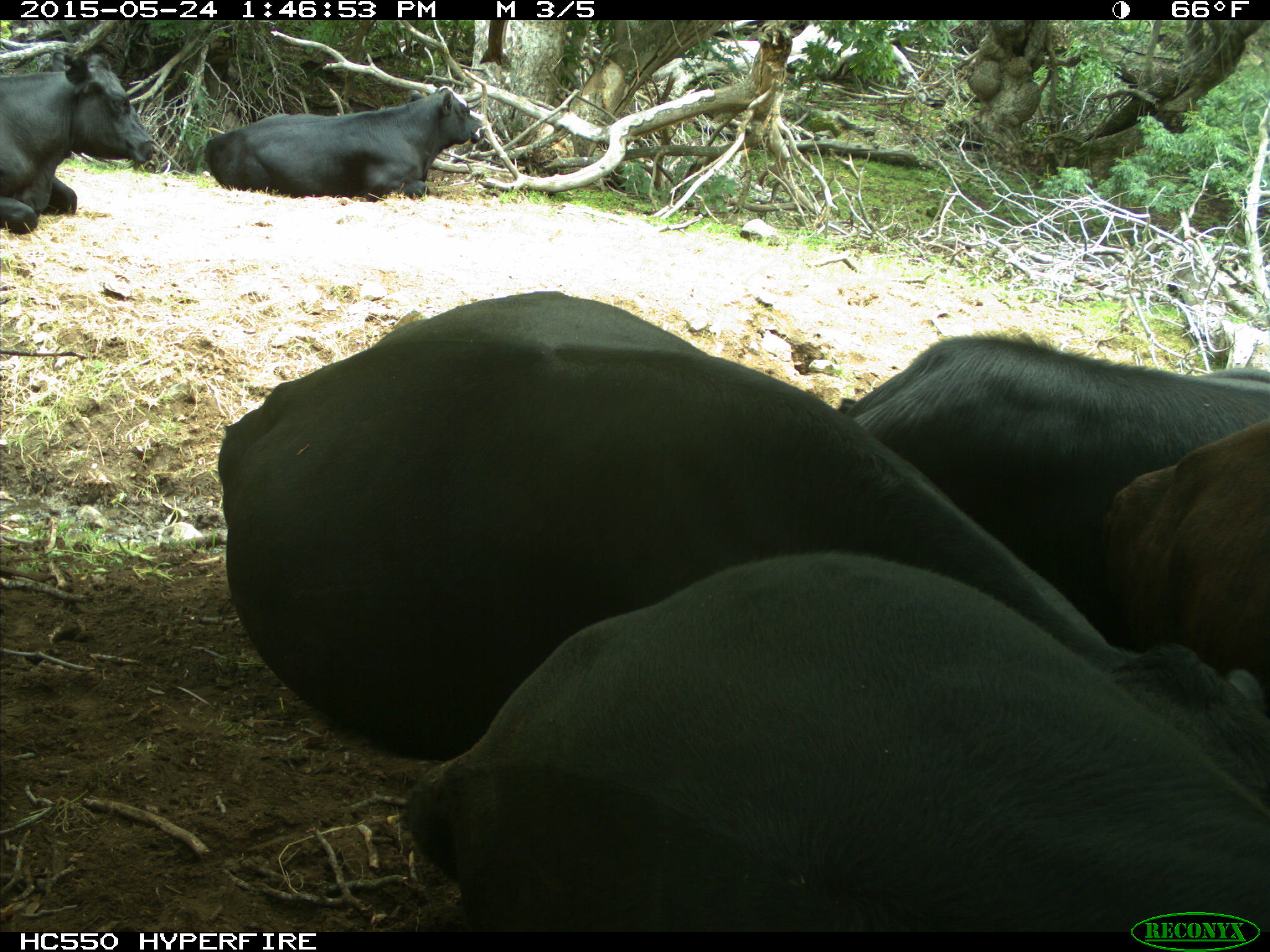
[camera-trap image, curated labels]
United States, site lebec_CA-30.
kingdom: Animalia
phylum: Chordata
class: Mammalia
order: Artiodactyla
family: Bovidae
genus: Bos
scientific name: Bos taurus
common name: domestic cow